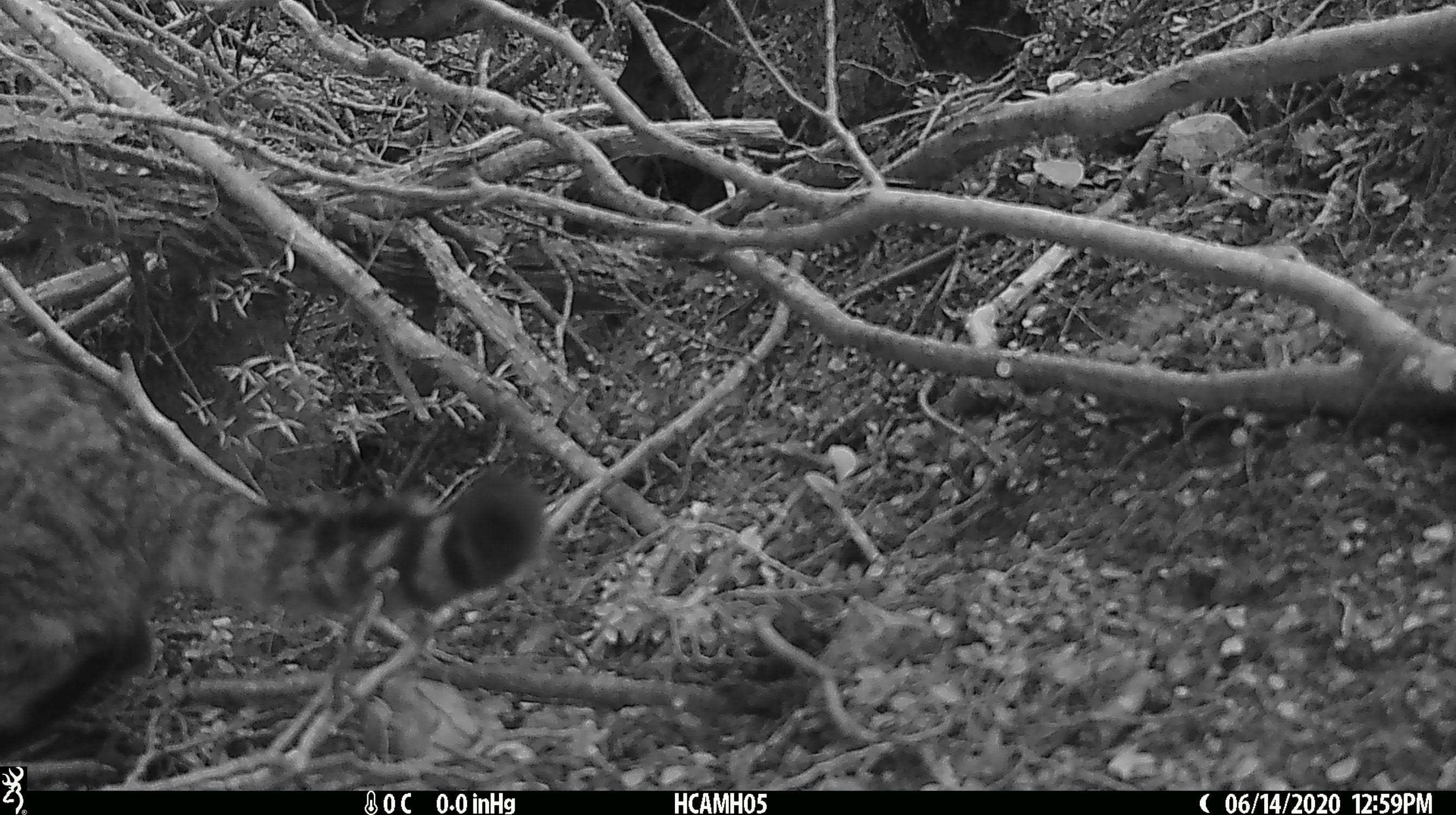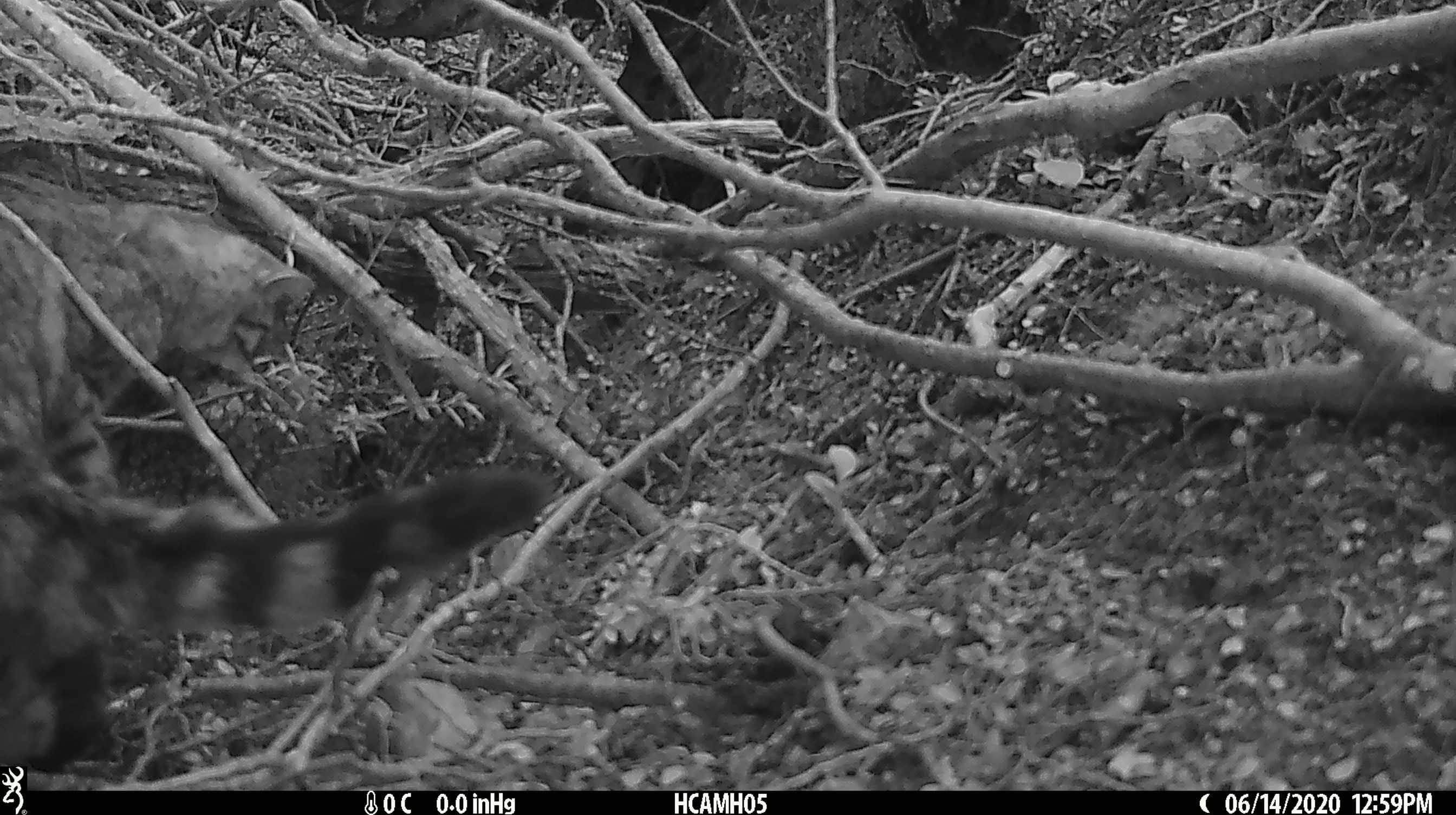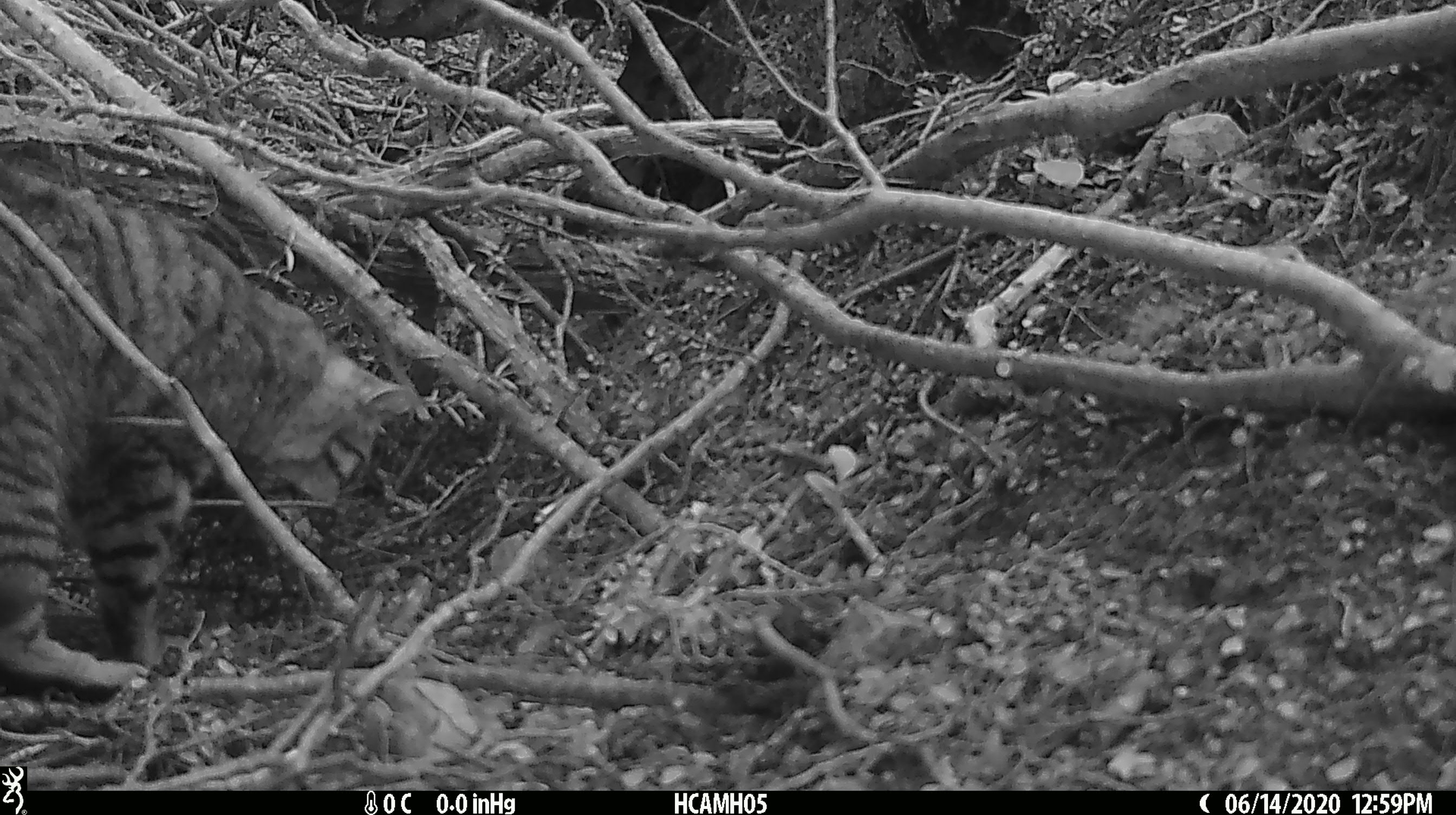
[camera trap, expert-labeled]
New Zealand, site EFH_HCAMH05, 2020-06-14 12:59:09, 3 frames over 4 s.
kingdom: Animalia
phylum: Chordata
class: Mammalia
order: Carnivora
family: Felidae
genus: Felis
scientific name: Felis catus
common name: domestic cat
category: cat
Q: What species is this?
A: Cat (domestic cat) (Felis catus).